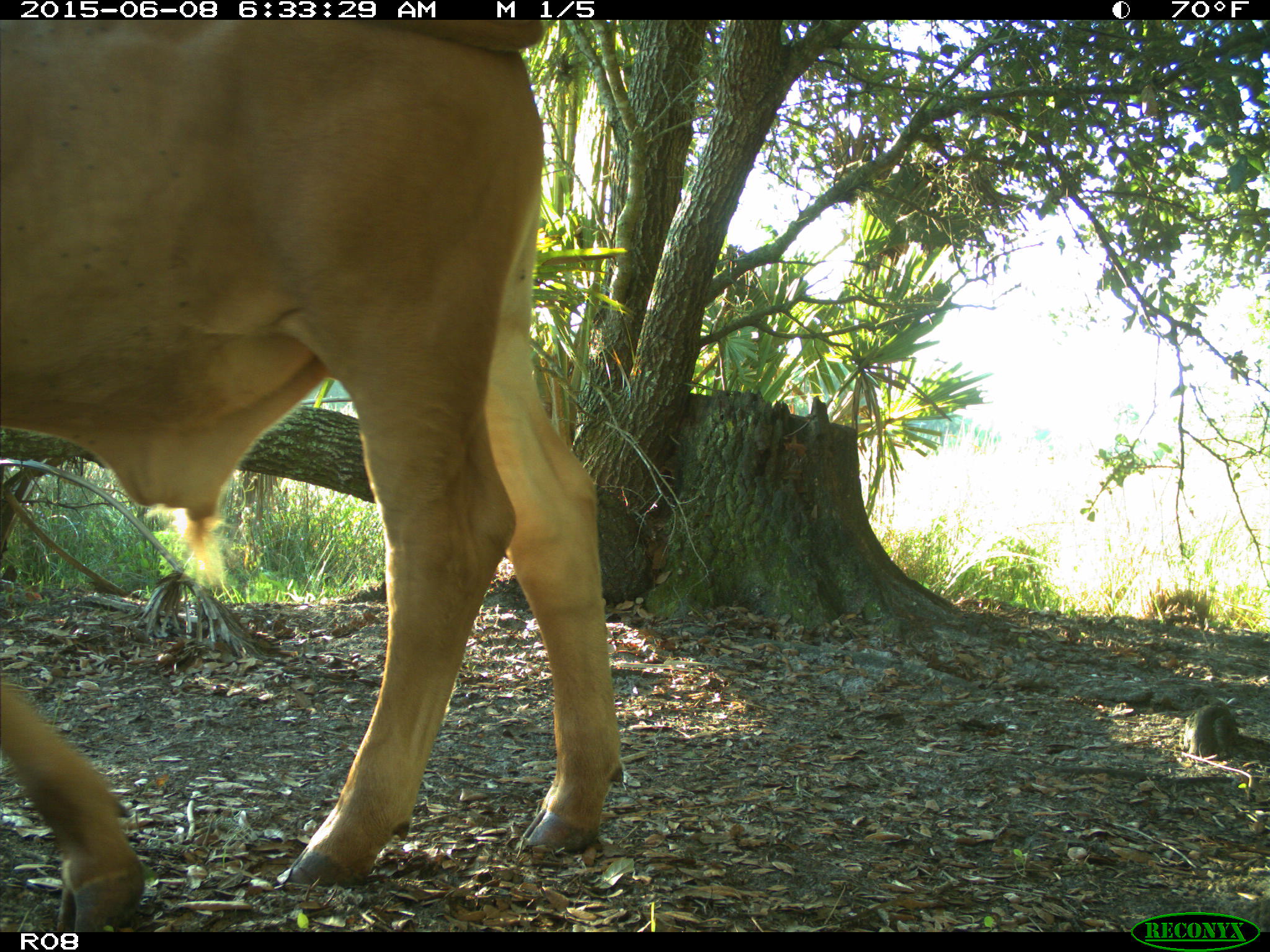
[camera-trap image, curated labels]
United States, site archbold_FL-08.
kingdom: Animalia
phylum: Chordata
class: Mammalia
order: Artiodactyla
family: Bovidae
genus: Bos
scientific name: Bos taurus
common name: domestic cow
Bos taurus (domestic cow).